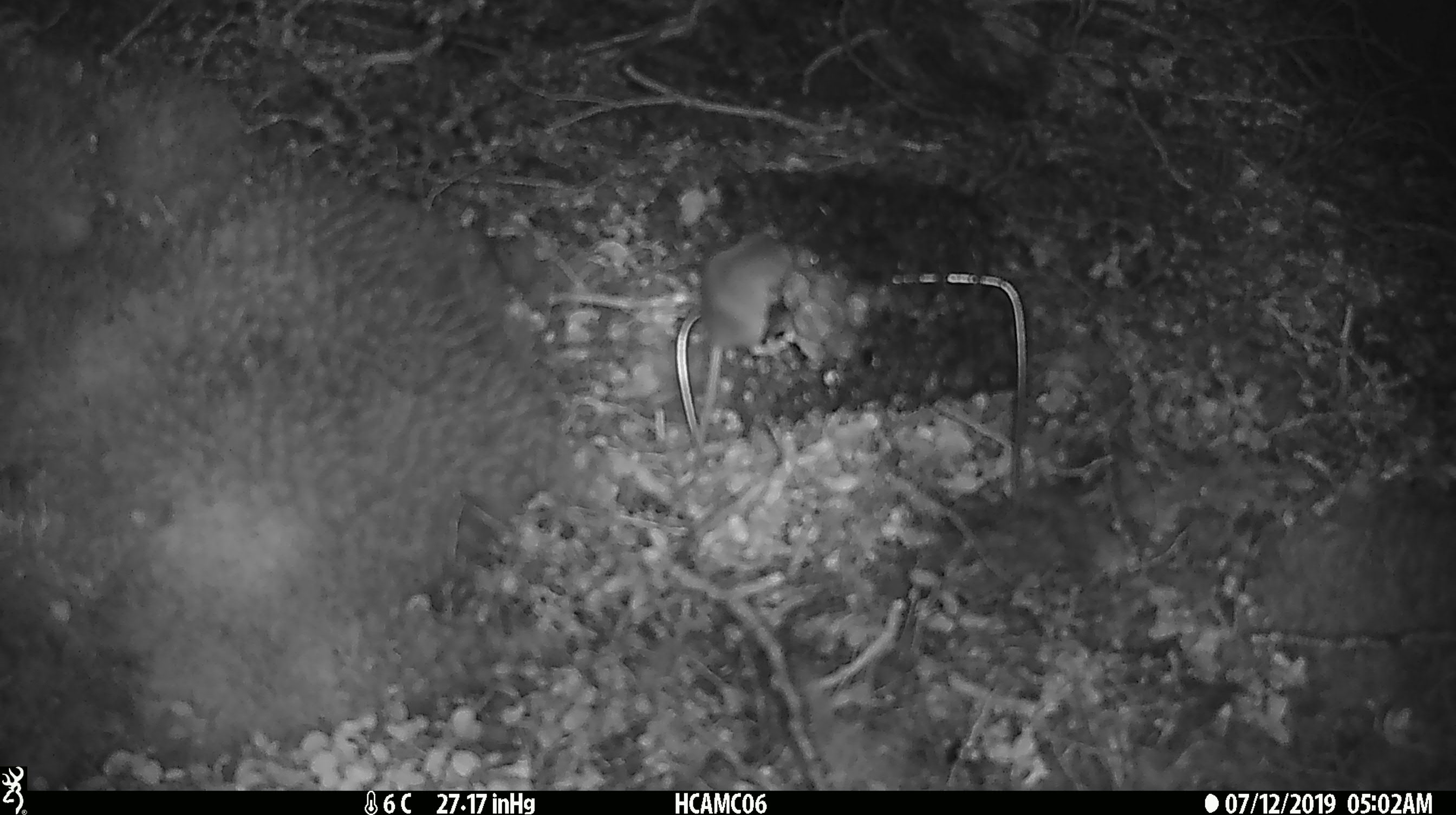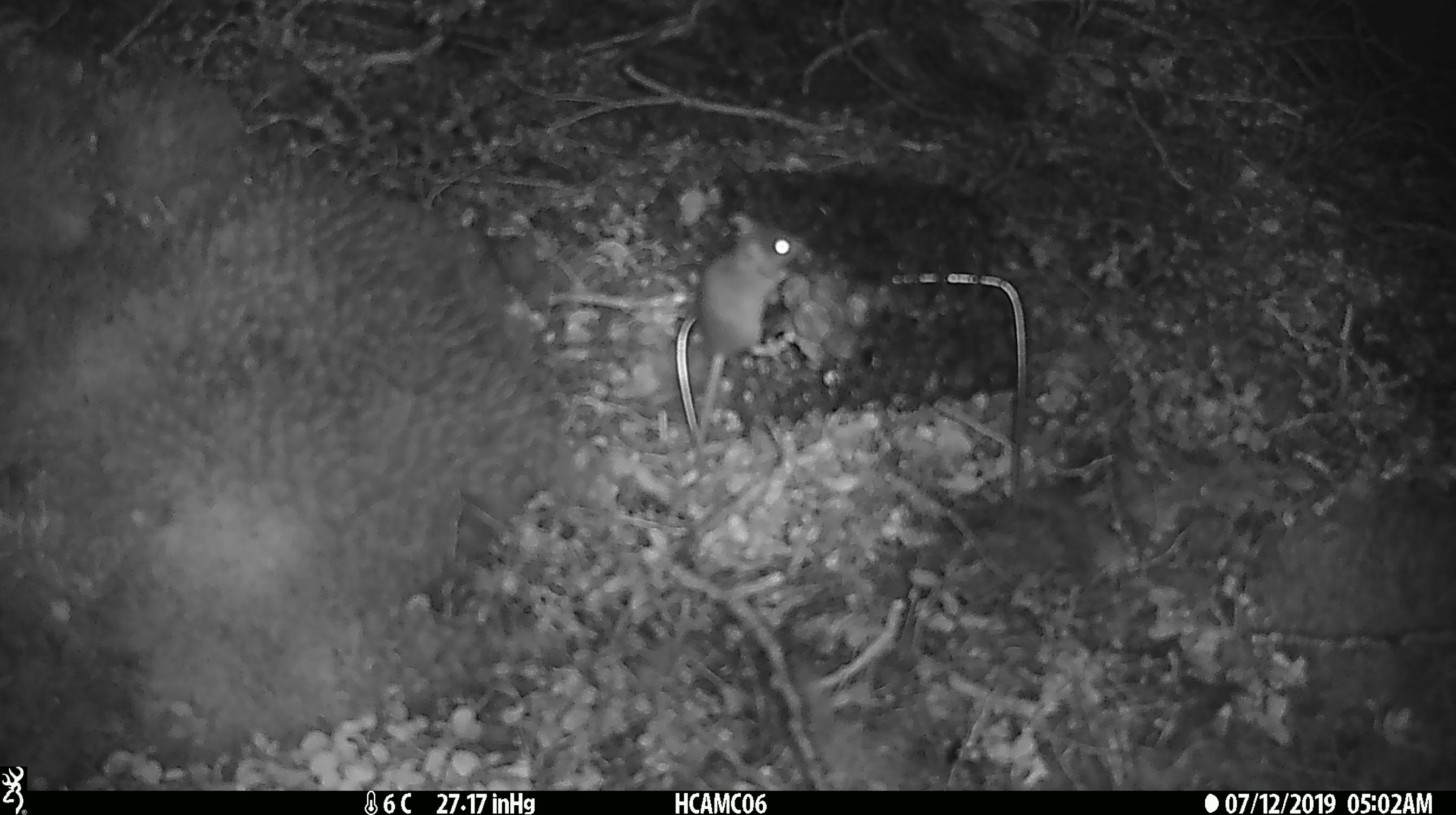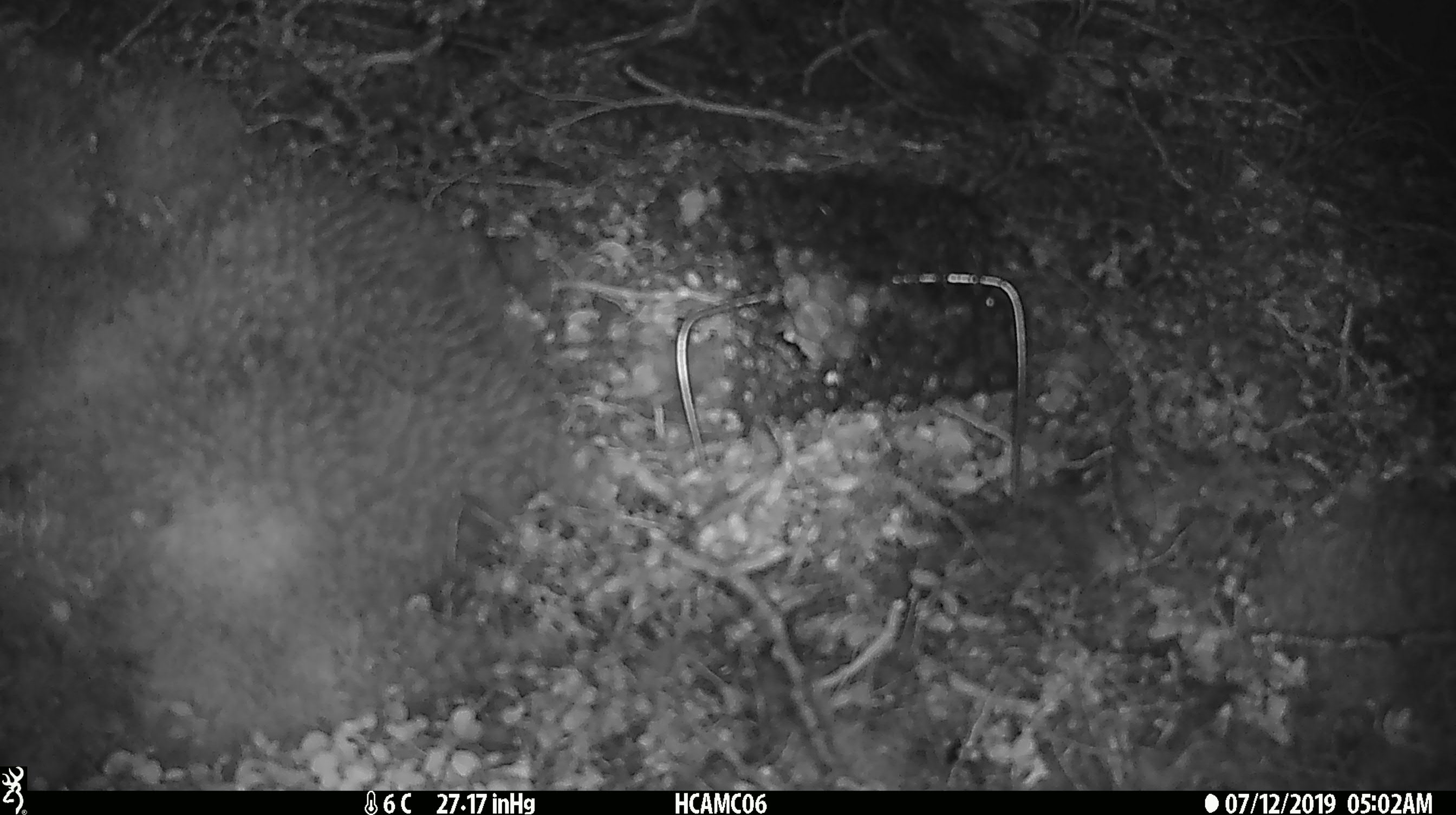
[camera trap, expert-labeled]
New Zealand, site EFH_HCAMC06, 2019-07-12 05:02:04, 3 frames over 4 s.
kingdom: Animalia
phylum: Chordata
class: Mammalia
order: Rodentia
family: Muridae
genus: Mus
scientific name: Mus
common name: mouse